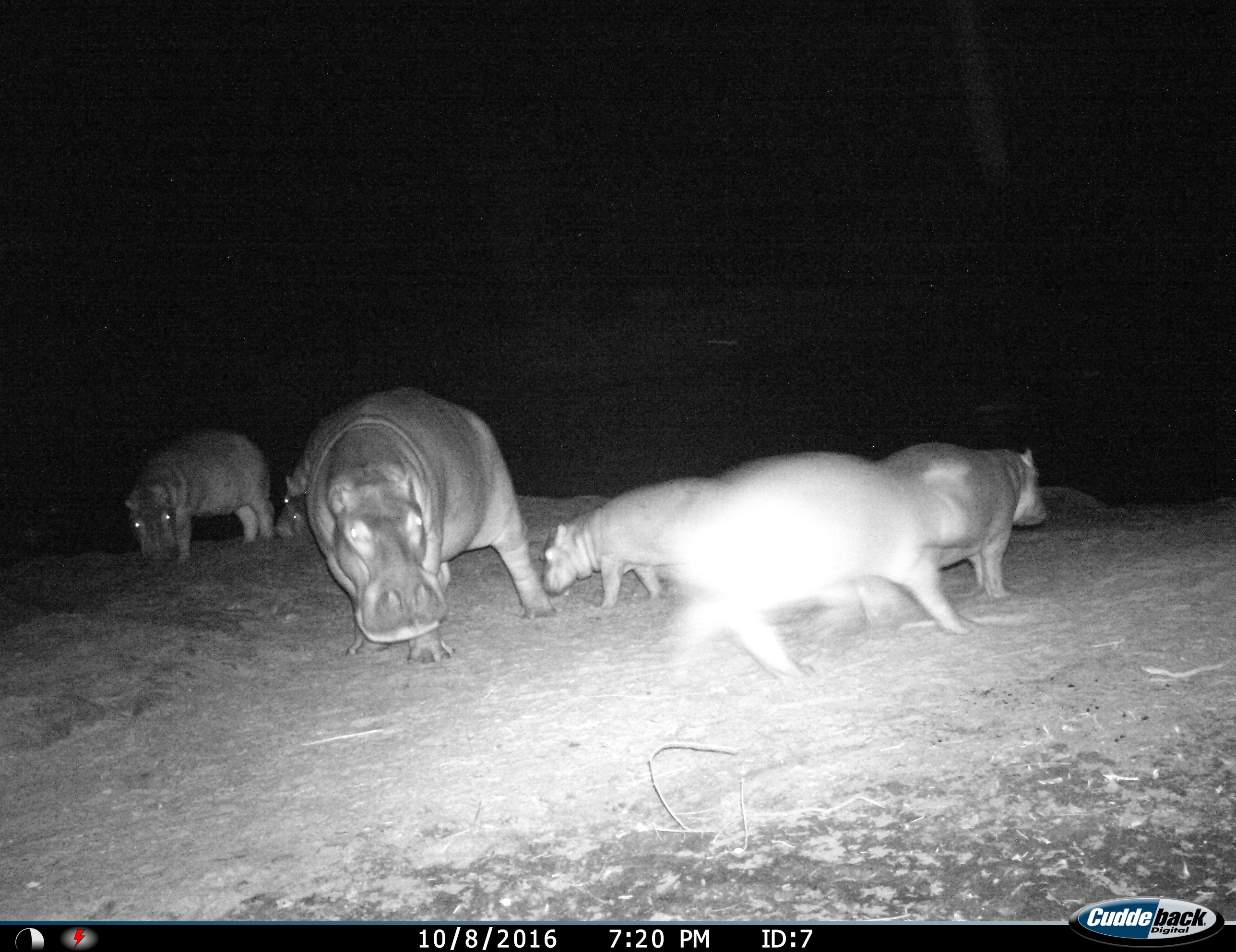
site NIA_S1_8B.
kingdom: Animalia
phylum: Chordata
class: Mammalia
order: Artiodactyla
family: Hippopotamidae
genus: Hippopotamus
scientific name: Hippopotamus amphibius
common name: hippopotamus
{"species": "hippopotamus (Hippopotamus amphibius)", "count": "6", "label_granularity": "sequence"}